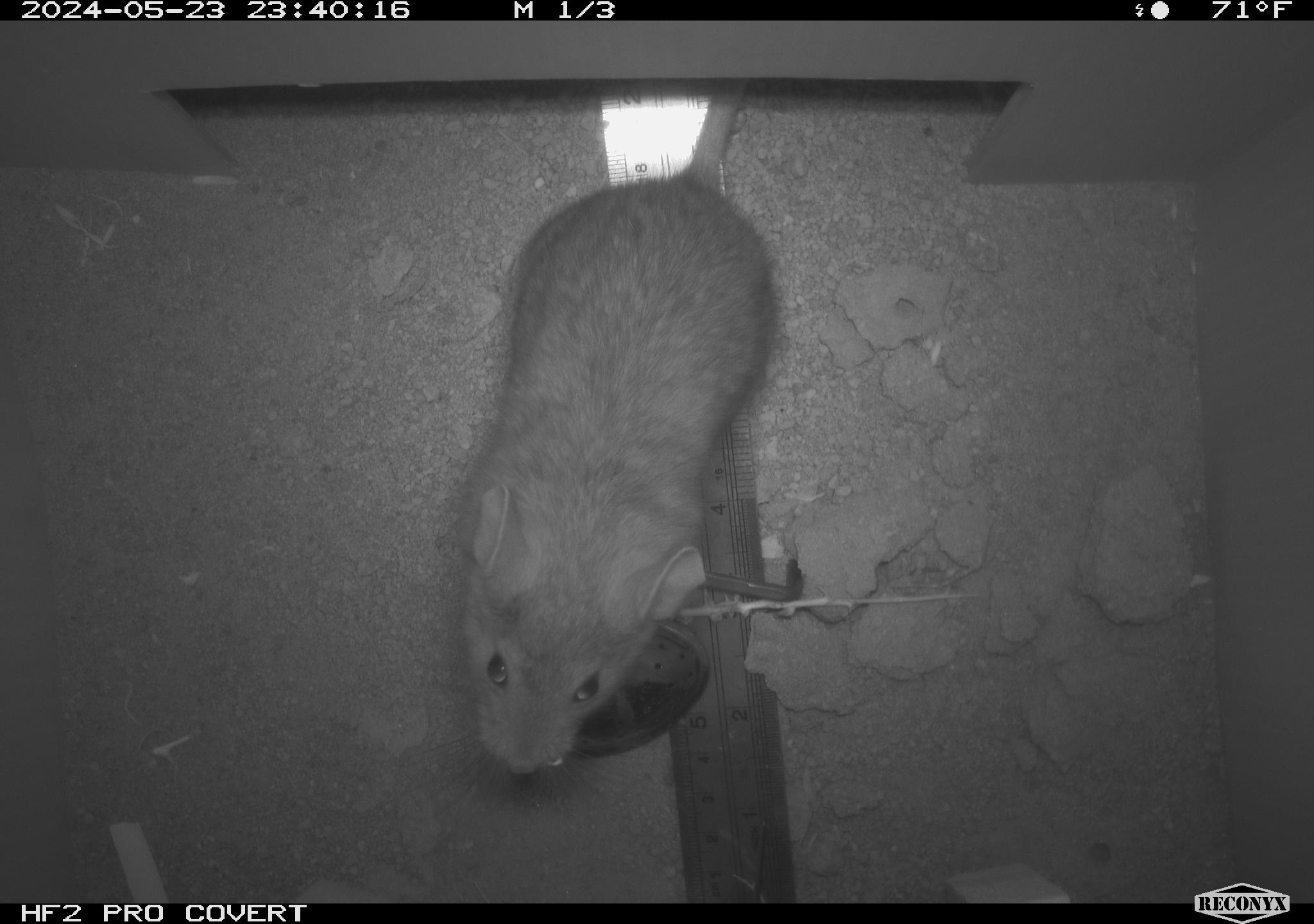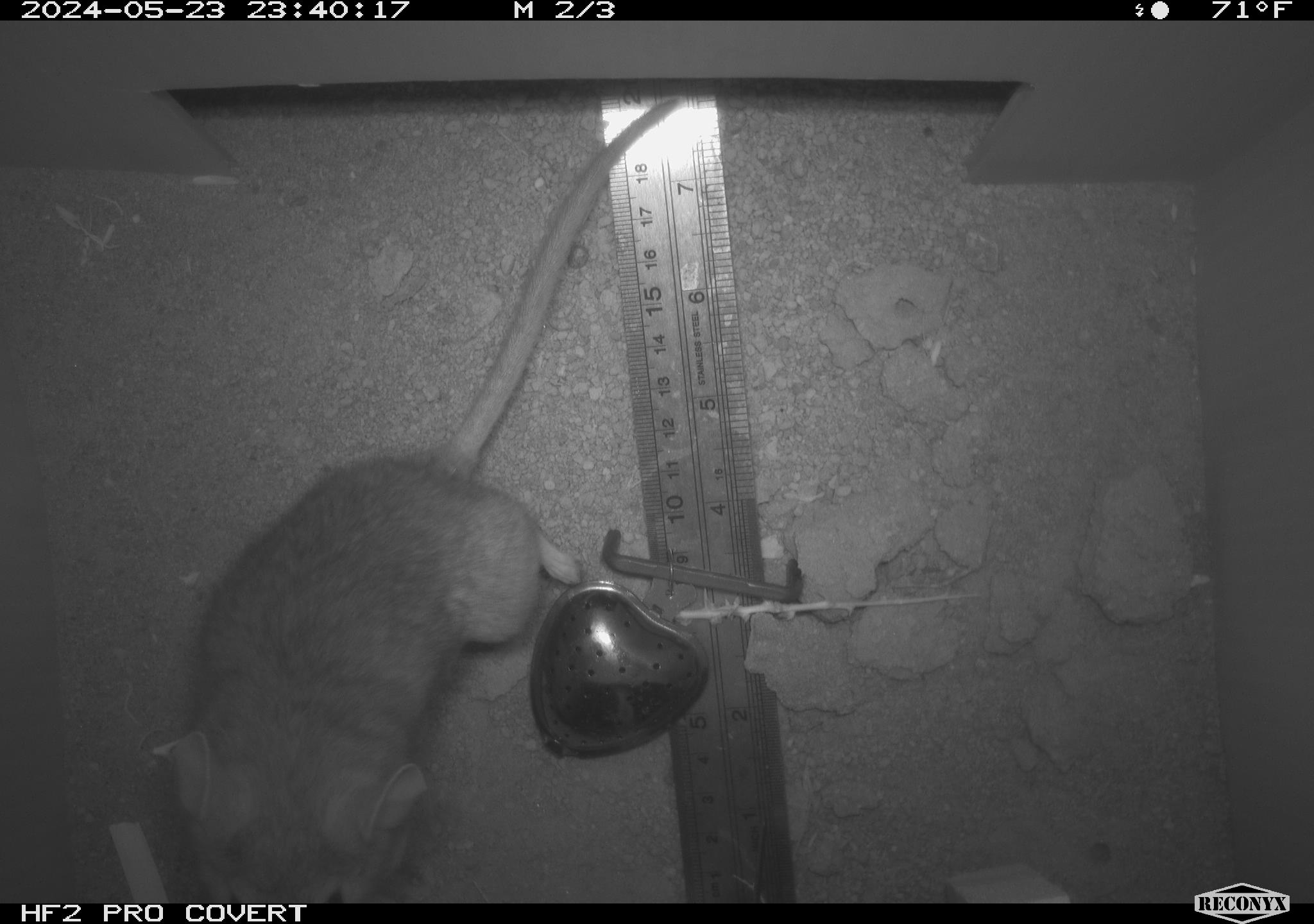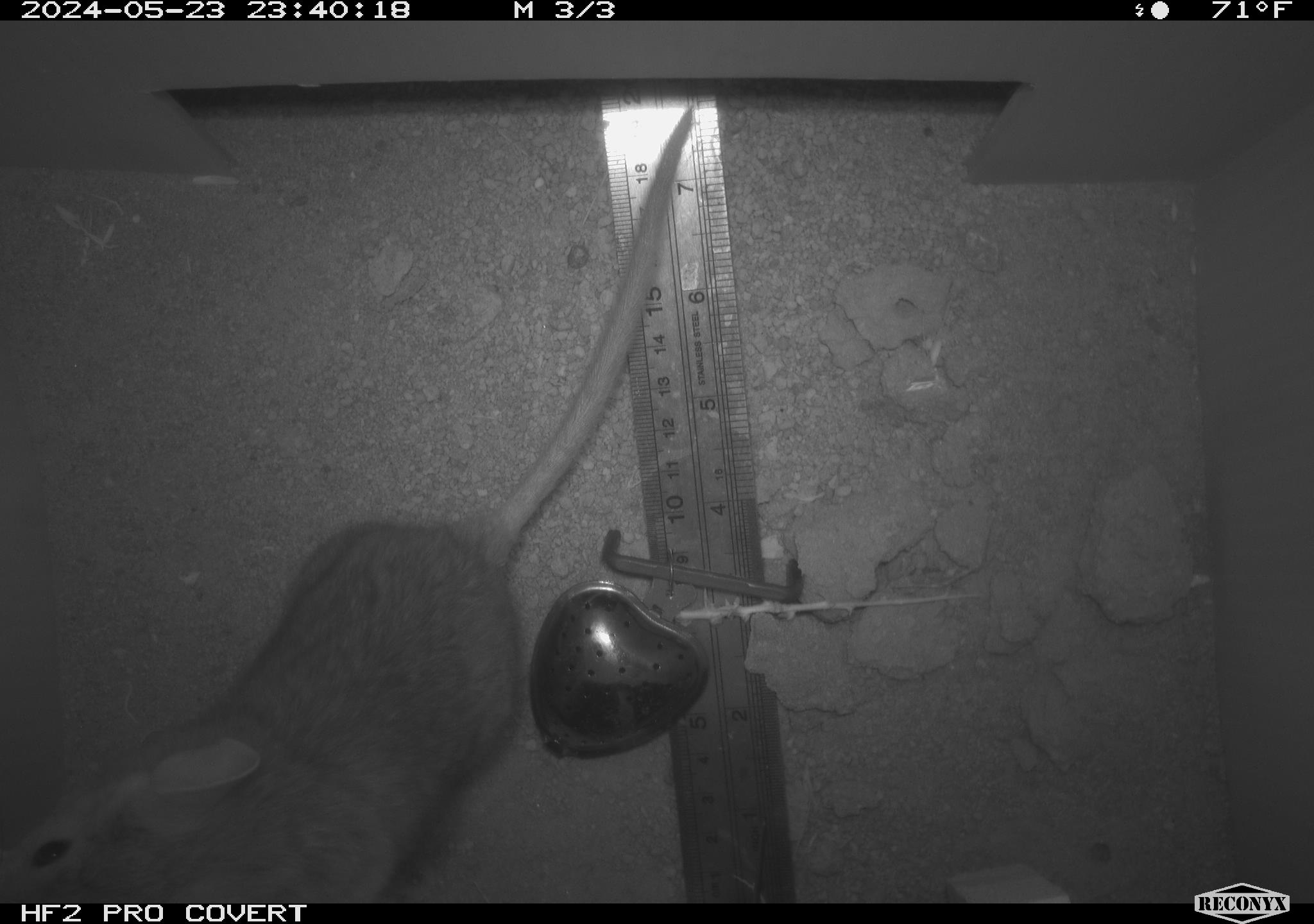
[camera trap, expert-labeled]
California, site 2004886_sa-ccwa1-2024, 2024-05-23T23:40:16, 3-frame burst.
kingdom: Animalia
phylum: Chordata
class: Mammalia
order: Rodentia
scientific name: Rodentia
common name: woodrat or rat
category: woodrat or rat species